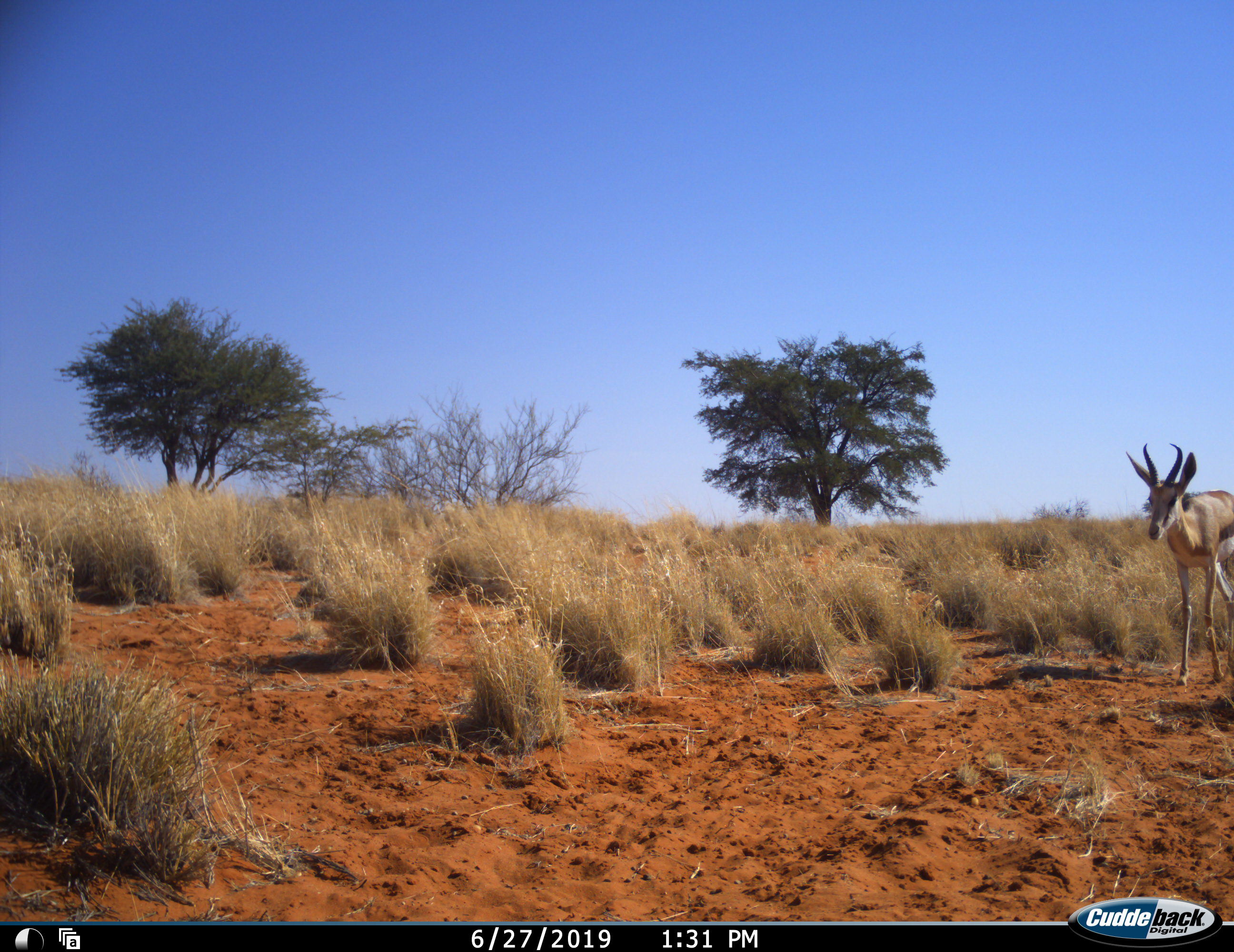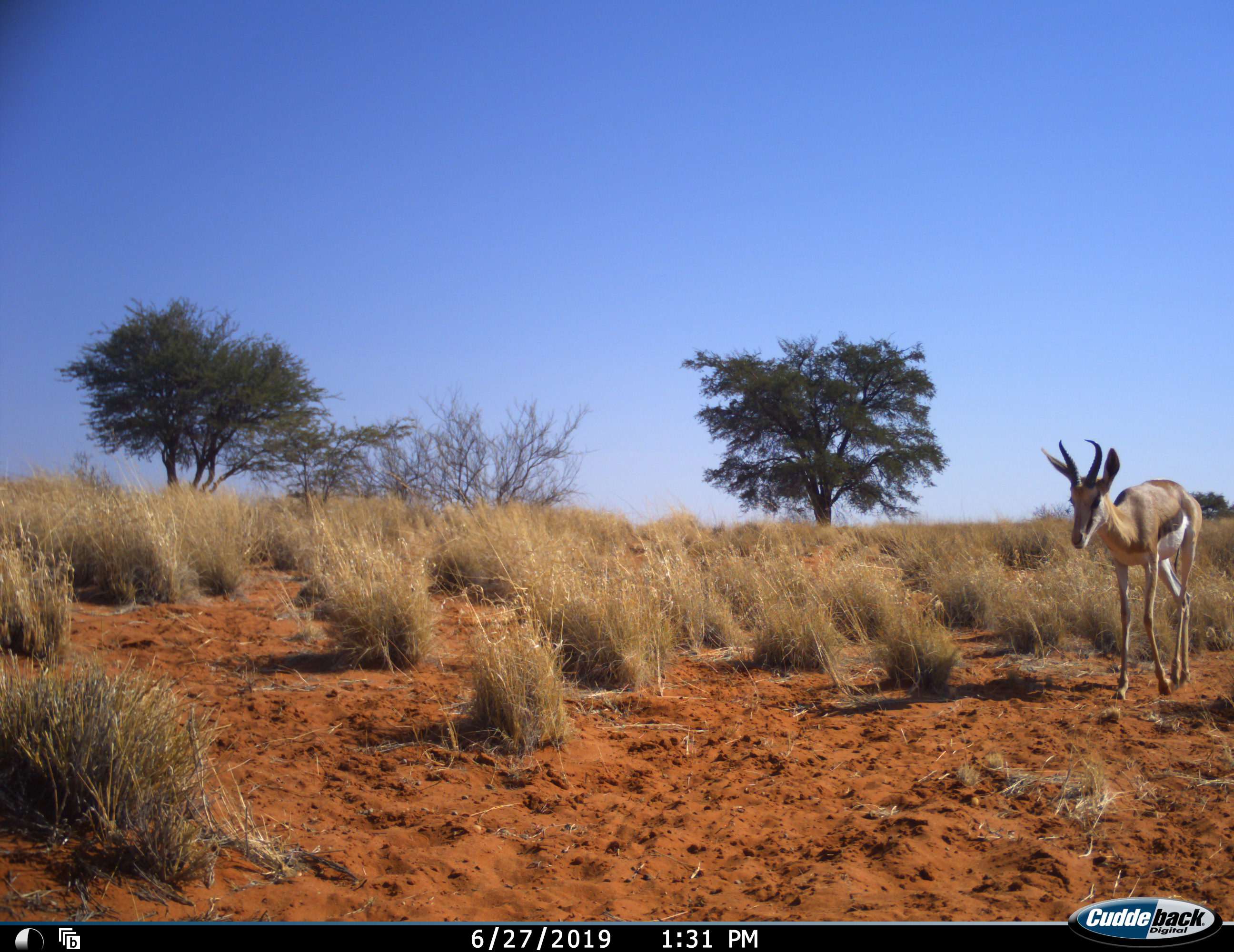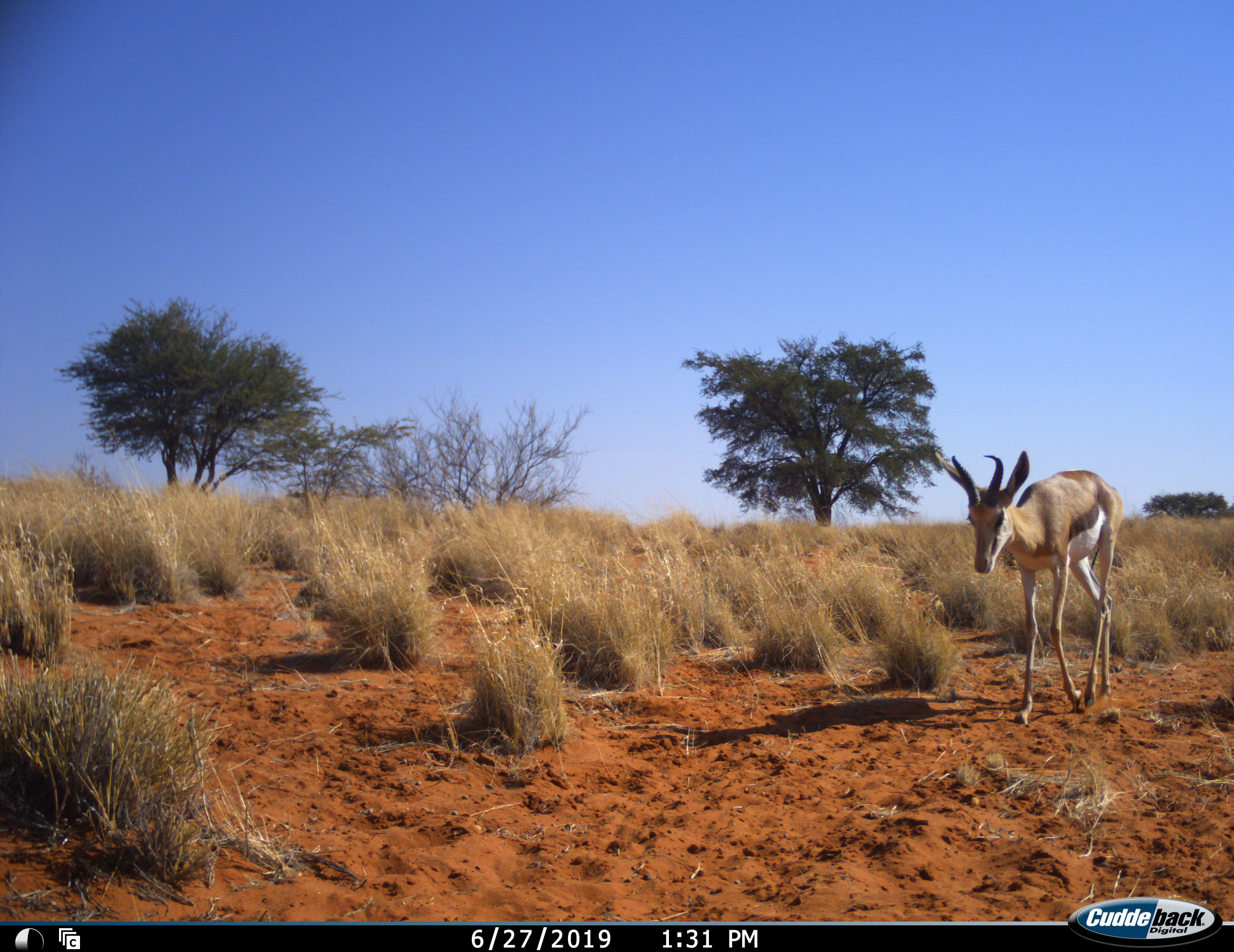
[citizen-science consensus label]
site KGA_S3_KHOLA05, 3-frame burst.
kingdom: Animalia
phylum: Chordata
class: Mammalia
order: Artiodactyla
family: Bovidae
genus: Antidorcas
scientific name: Antidorcas marsupialis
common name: springbok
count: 1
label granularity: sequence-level